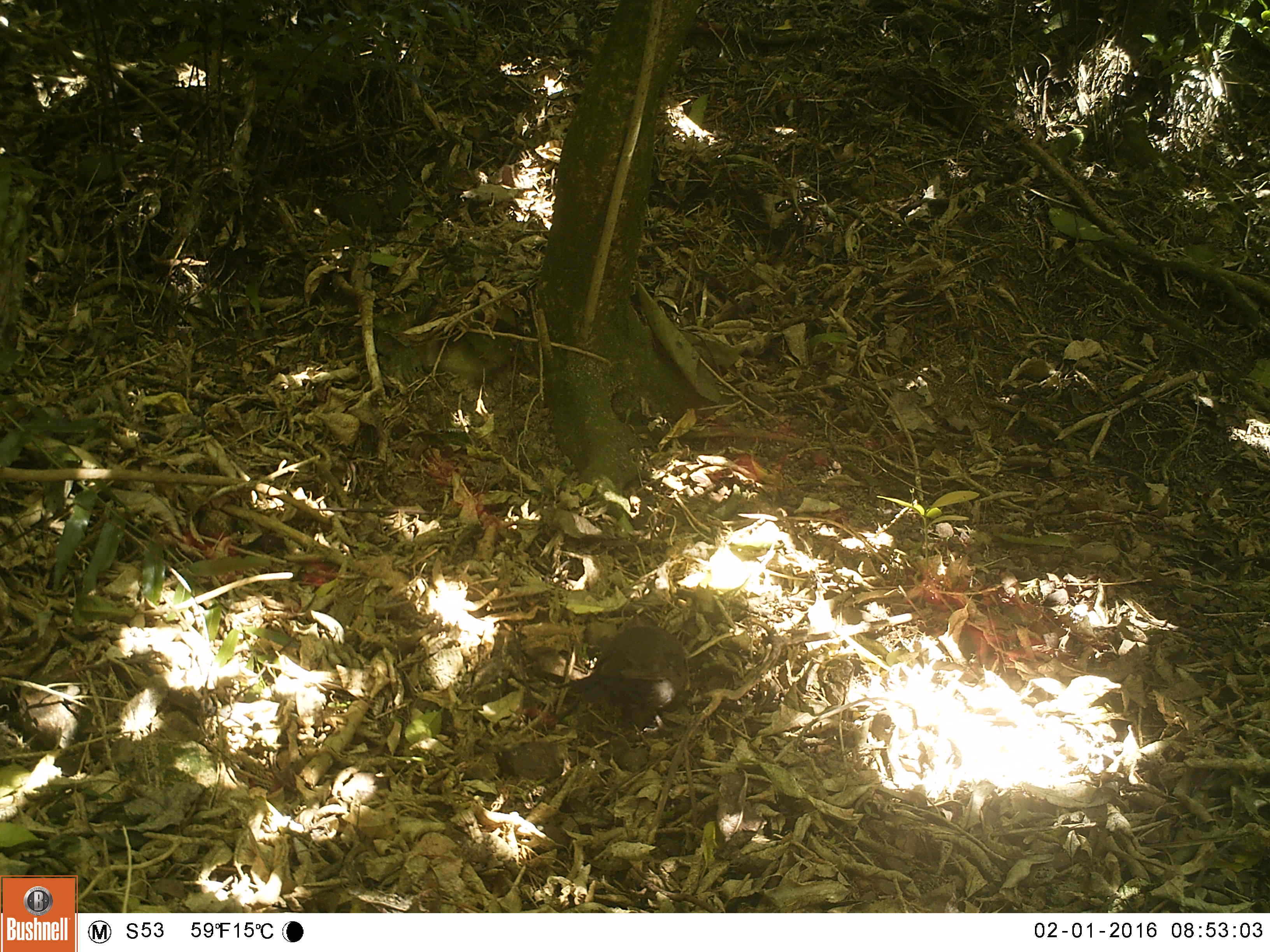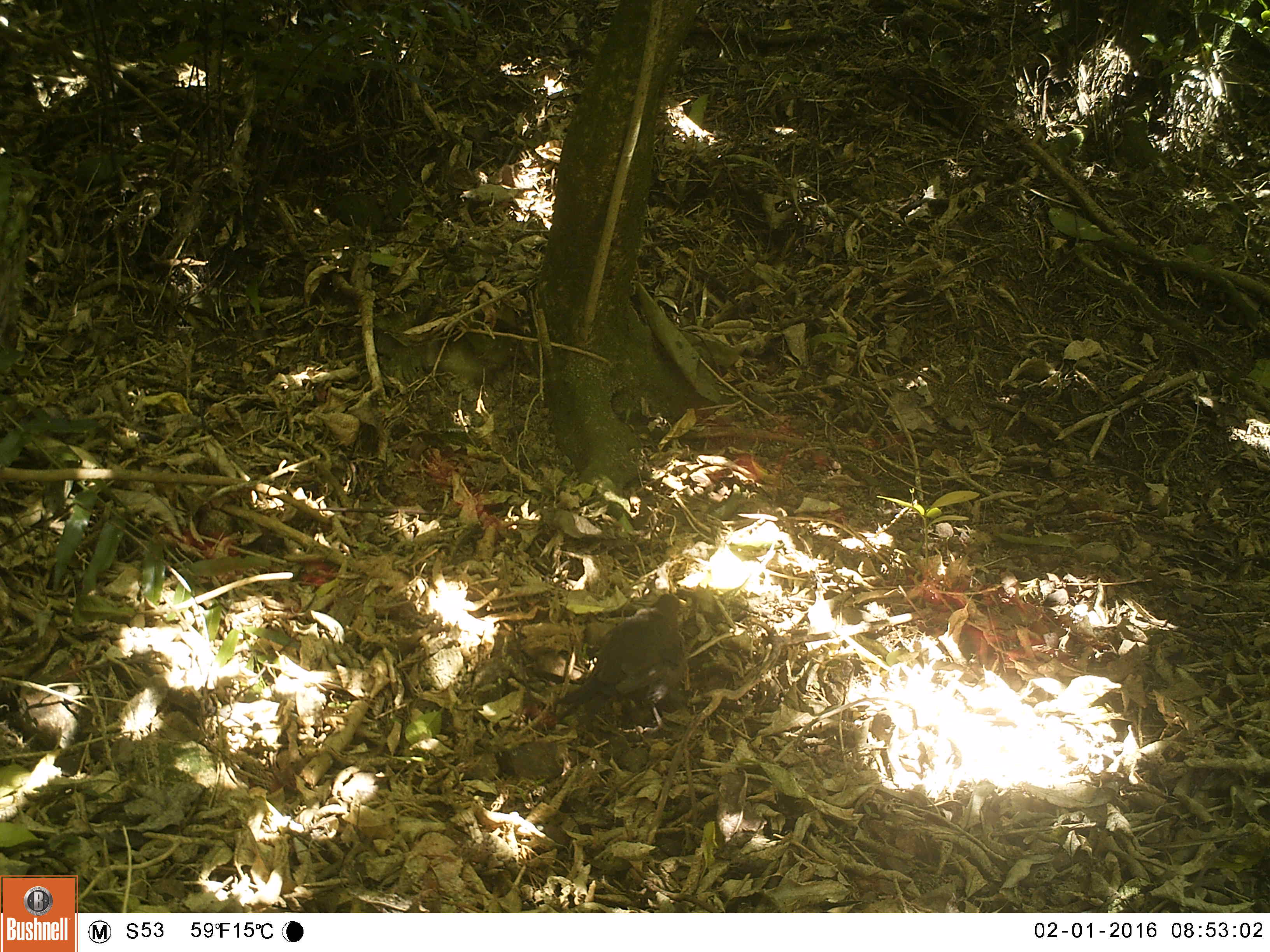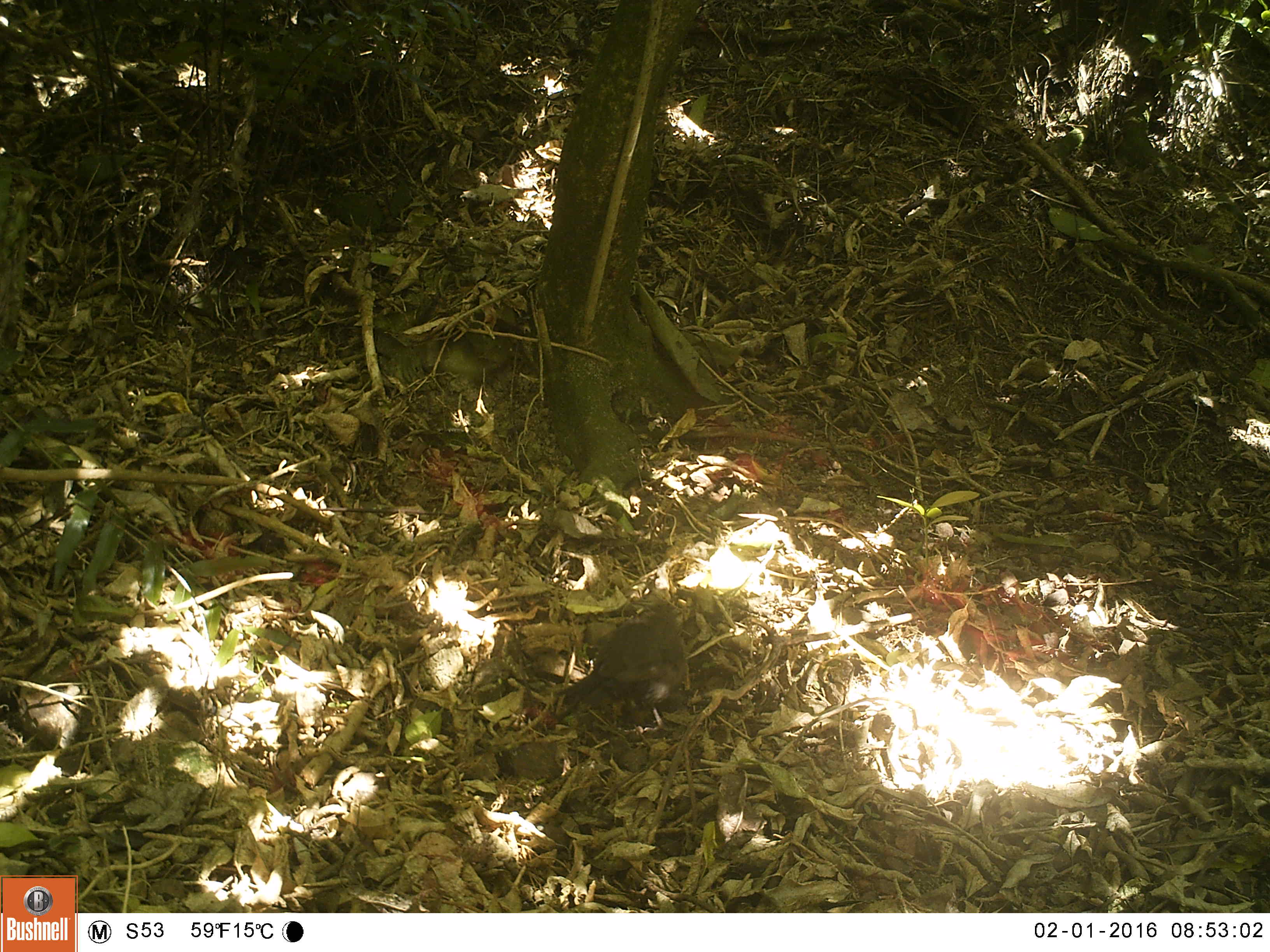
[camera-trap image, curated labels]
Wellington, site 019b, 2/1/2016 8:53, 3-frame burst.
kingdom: Animalia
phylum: Chordata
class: Aves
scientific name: Aves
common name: bird